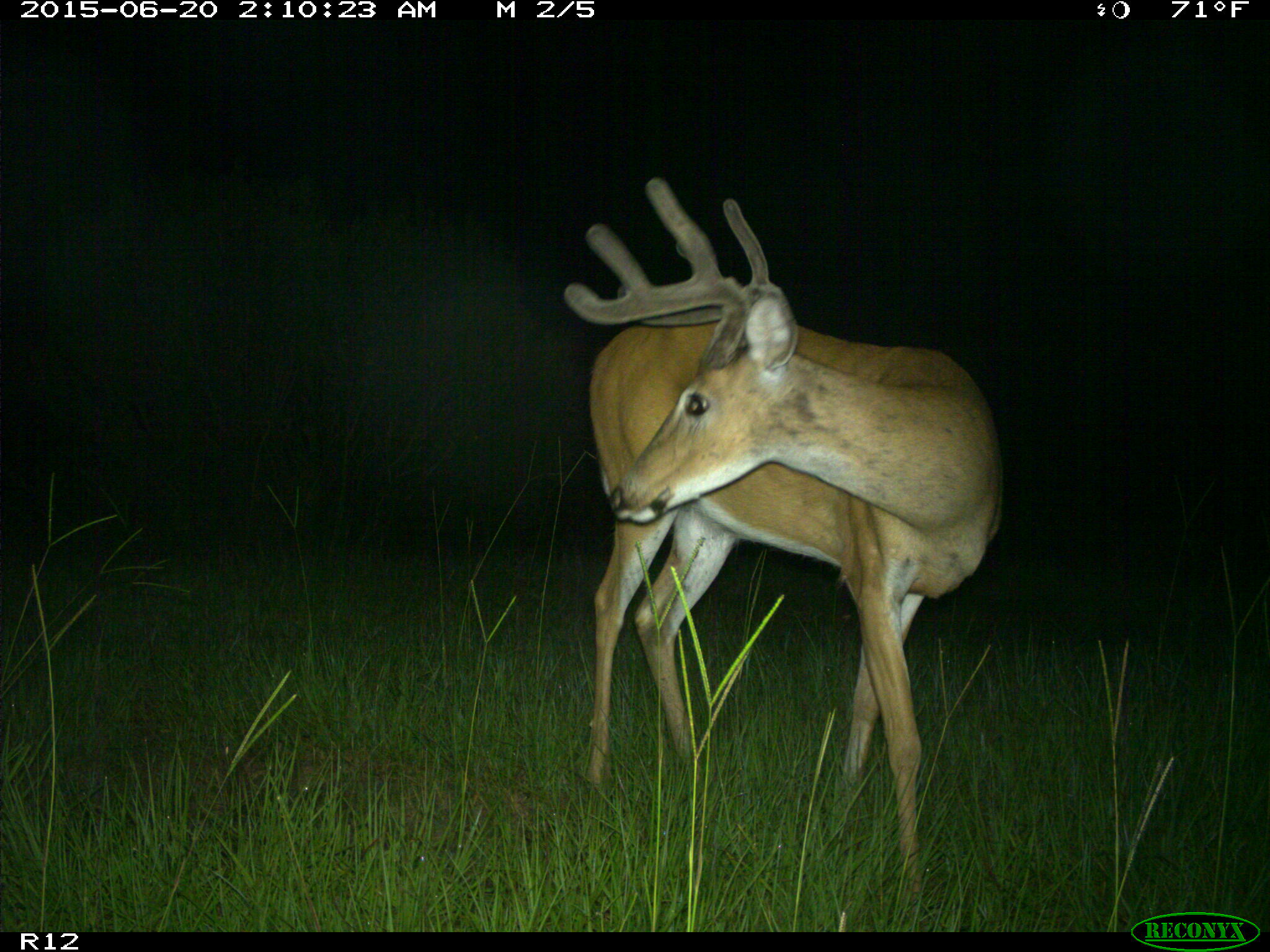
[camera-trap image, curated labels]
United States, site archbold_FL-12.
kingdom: Animalia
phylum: Chordata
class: Mammalia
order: Artiodactyla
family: Cervidae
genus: Odocoileus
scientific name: Odocoileus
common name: deer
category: unidentified deer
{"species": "unidentified deer (deer) (Odocoileus)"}